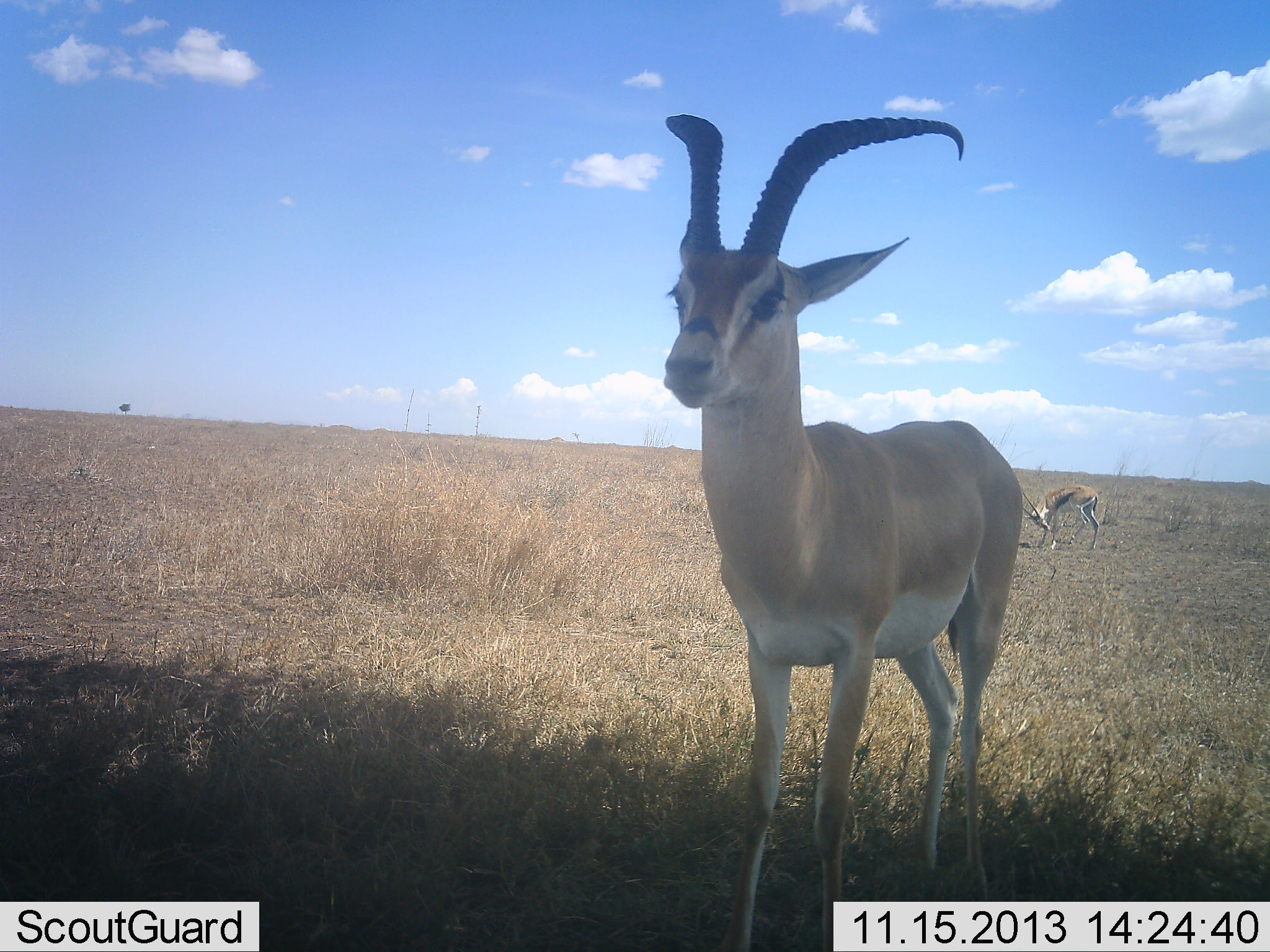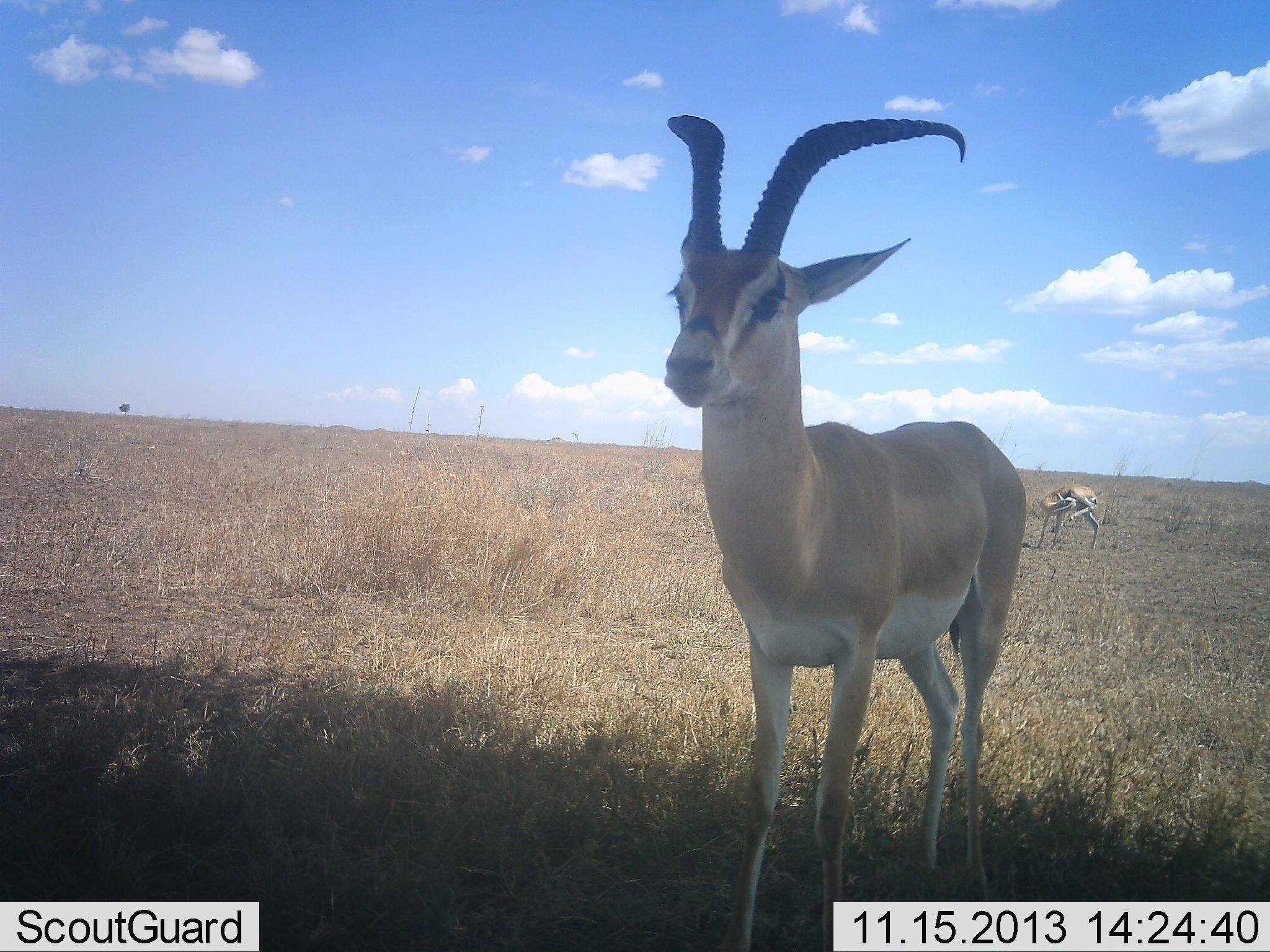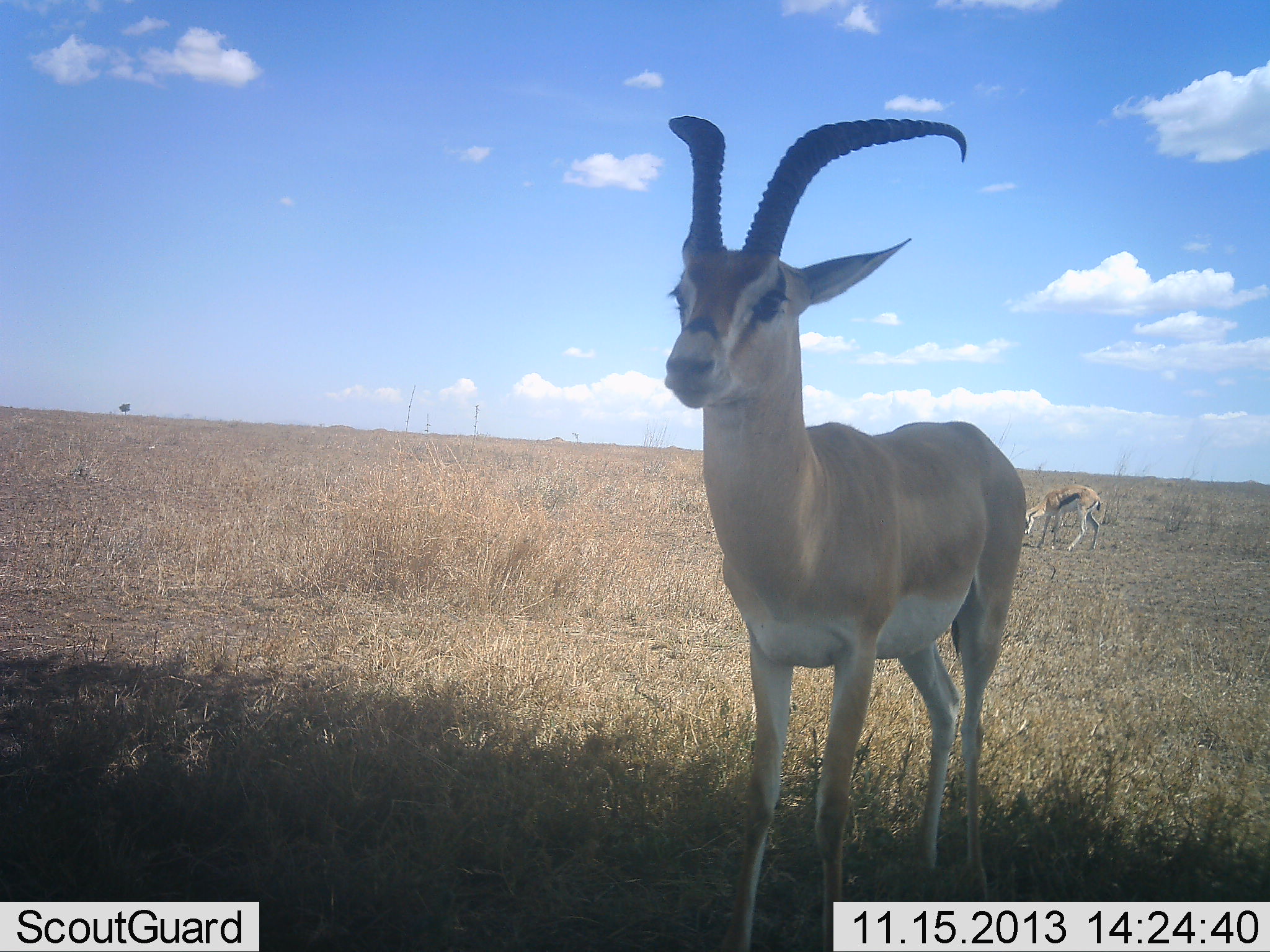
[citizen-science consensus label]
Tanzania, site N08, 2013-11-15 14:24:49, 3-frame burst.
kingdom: Animalia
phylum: Chordata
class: Mammalia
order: Artiodactyla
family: Bovidae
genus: Nanger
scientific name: Nanger granti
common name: grant's gazelle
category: gazellegrants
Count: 2.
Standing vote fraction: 93%.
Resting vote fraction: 13%.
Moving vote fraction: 7%.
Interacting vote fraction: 0%.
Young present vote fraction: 0%.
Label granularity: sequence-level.